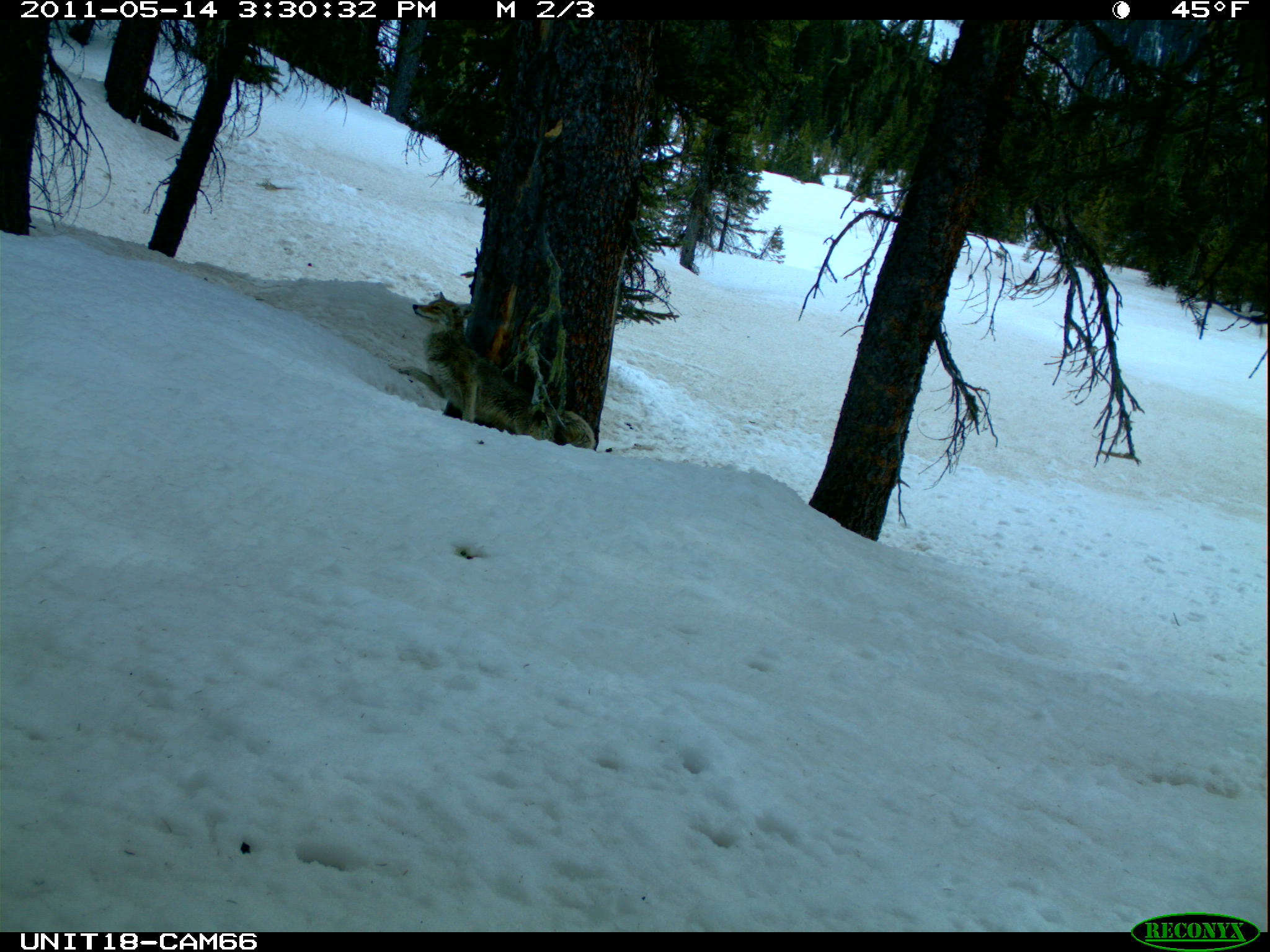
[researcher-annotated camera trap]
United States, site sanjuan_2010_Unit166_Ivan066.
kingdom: Animalia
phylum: Chordata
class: Mammalia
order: Carnivora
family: Canidae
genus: Canis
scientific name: Canis latrans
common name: coyote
Canis latrans (coyote).